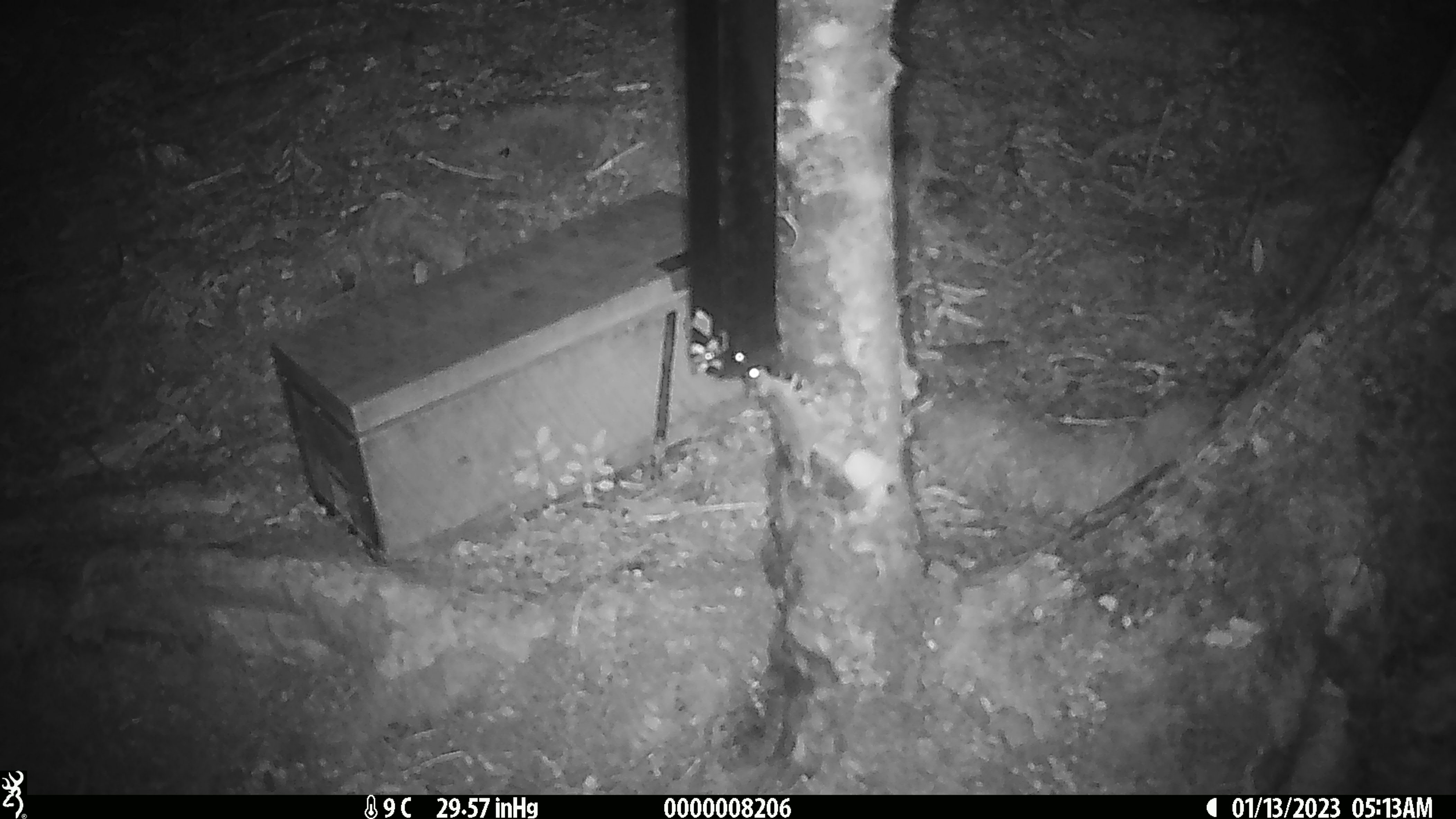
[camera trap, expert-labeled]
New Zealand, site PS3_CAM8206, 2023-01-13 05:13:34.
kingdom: Animalia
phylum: Chordata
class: Mammalia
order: Rodentia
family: Muridae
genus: Mus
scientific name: Mus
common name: mouse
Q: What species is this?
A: Mouse (Mus).